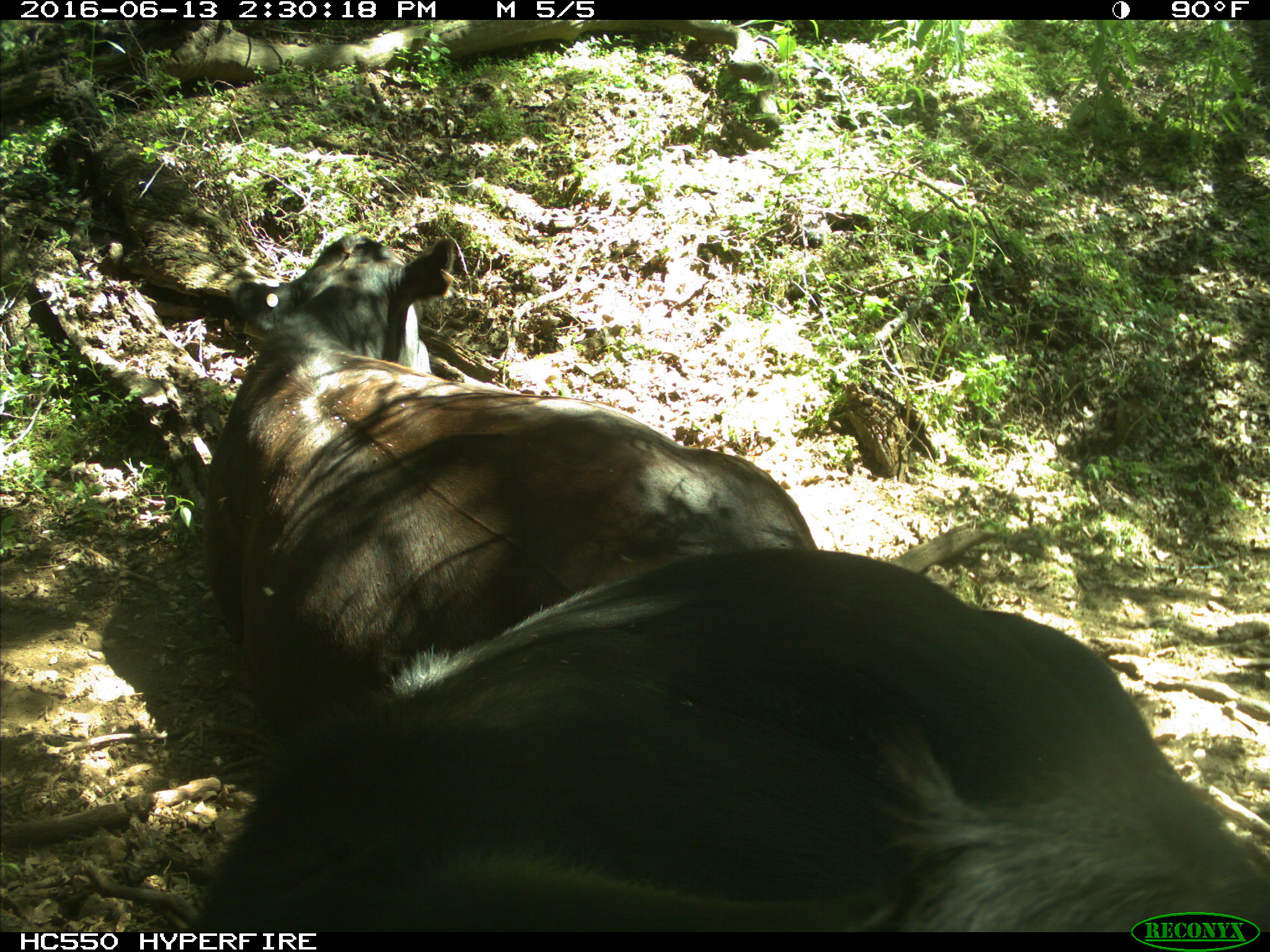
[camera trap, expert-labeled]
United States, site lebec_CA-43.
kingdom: Animalia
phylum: Chordata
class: Mammalia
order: Artiodactyla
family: Bovidae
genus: Bos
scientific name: Bos taurus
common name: domestic cow